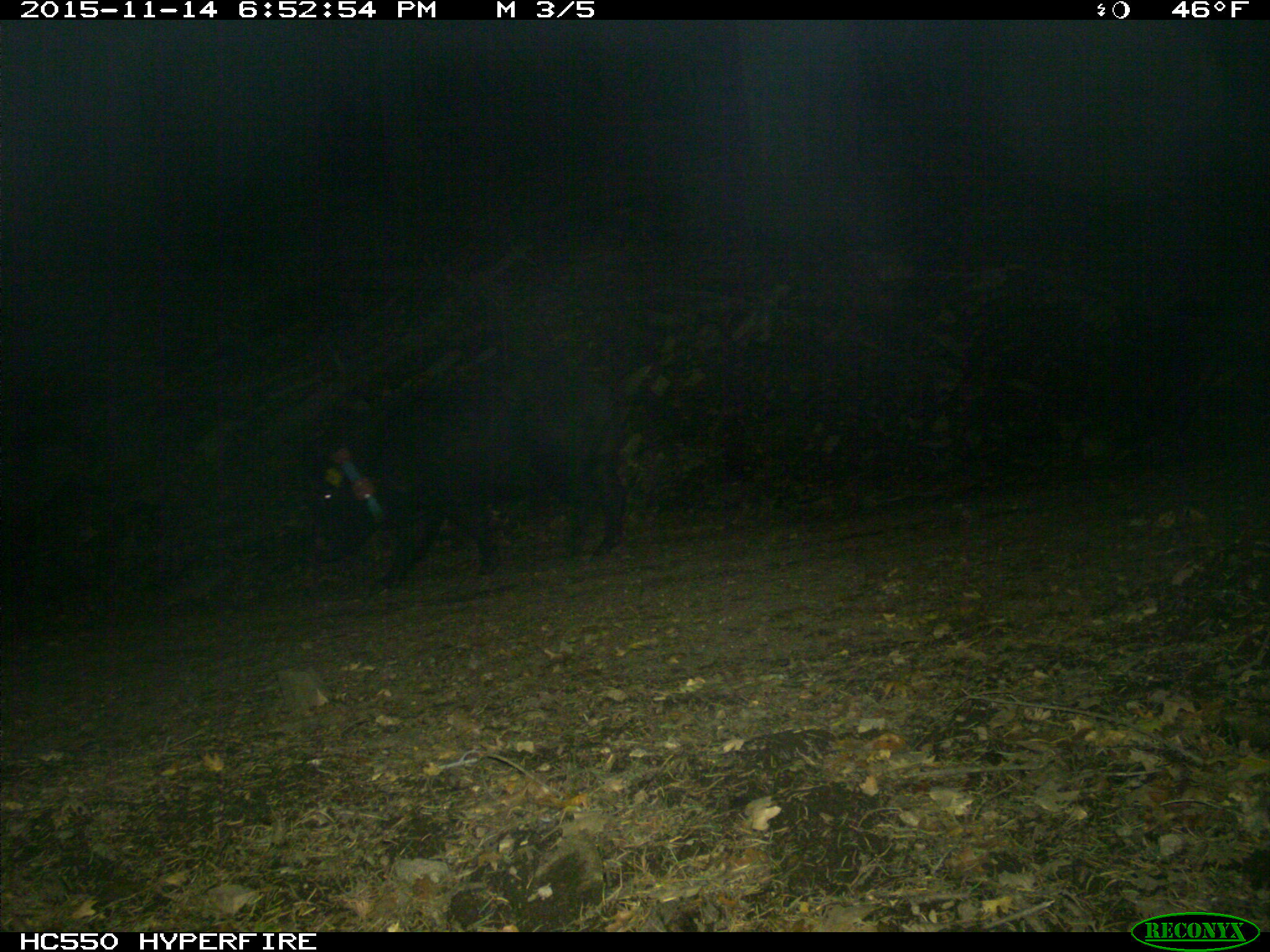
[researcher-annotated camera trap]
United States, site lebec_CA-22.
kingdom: Animalia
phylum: Chordata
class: Mammalia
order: Artiodactyla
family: Suidae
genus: Sus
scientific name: Sus scrofa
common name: wild boar